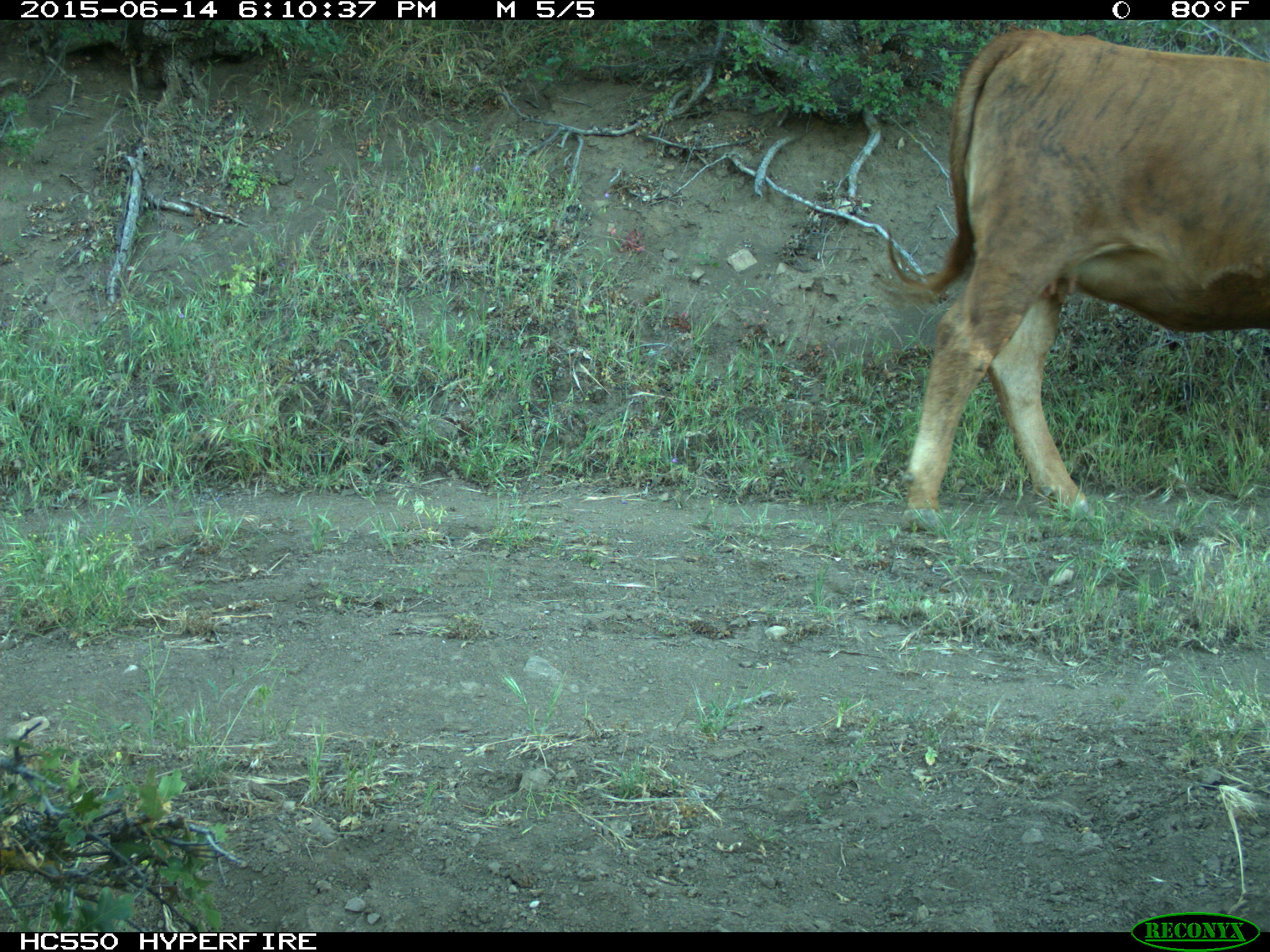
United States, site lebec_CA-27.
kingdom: Animalia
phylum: Chordata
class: Mammalia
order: Artiodactyla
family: Bovidae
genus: Bos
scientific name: Bos taurus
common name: domestic cow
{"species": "Bos taurus (domestic cow)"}